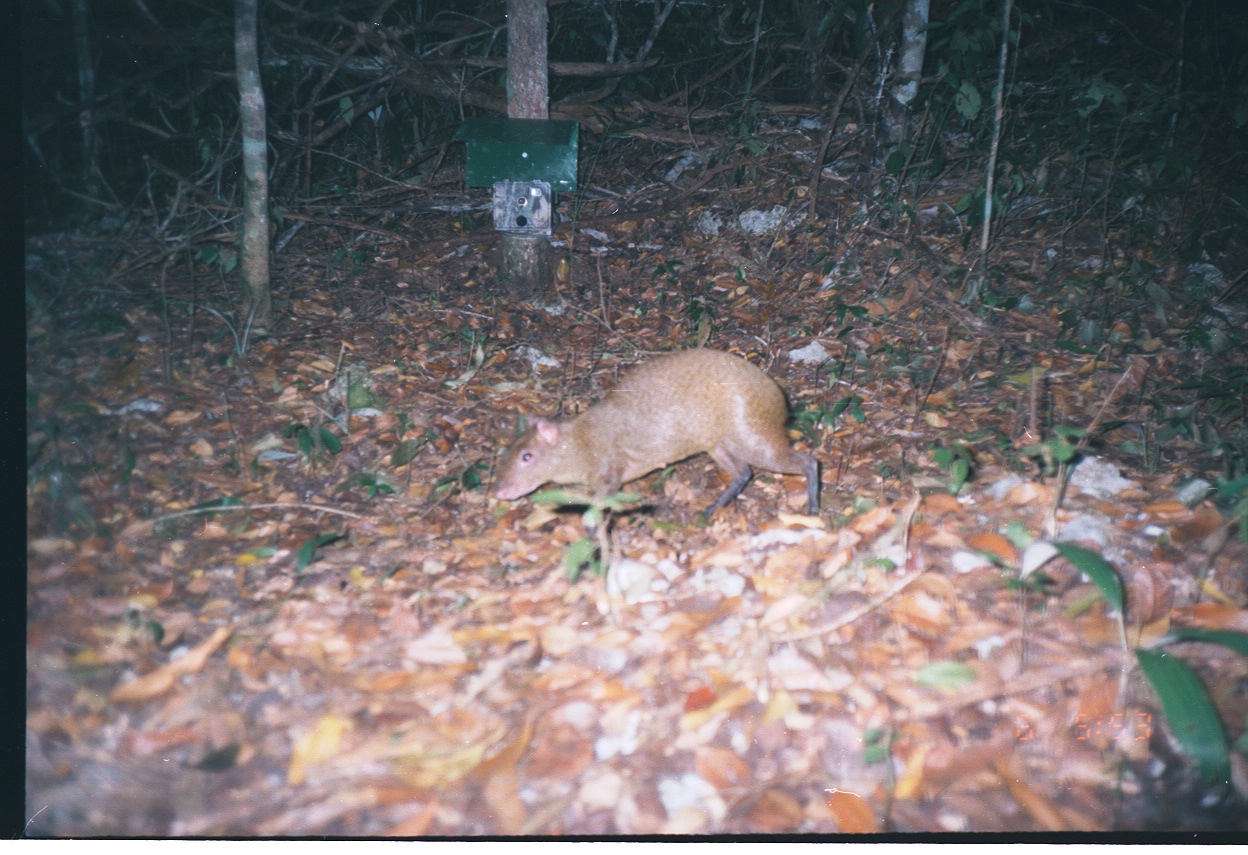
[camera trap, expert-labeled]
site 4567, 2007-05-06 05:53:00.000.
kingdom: Animalia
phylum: Chordata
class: Mammalia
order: Rodentia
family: Dasyproctidae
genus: Dasyprocta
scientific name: Dasyprocta punctata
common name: central american agouti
Dasyprocta punctata (central american agouti), count 1.